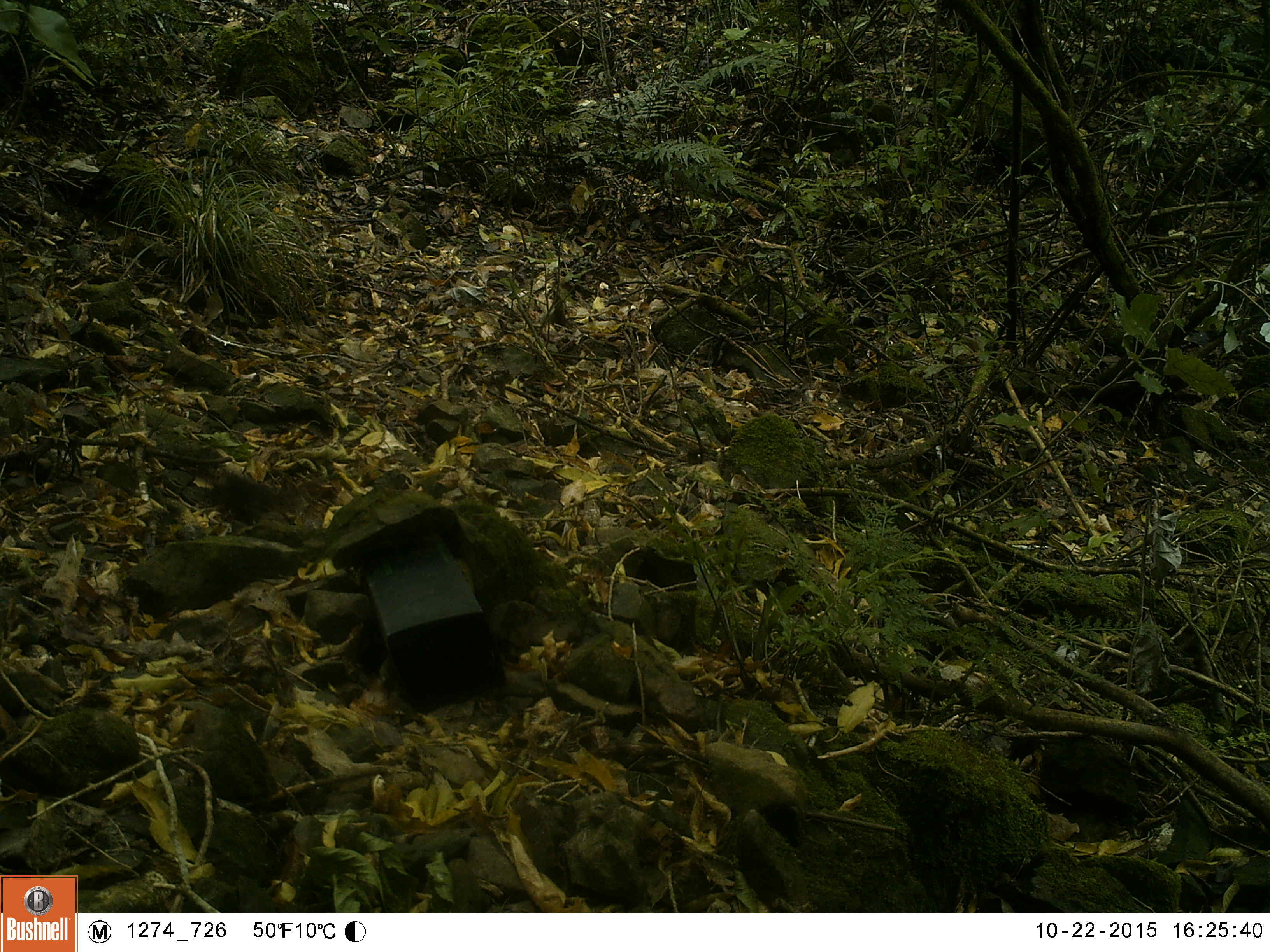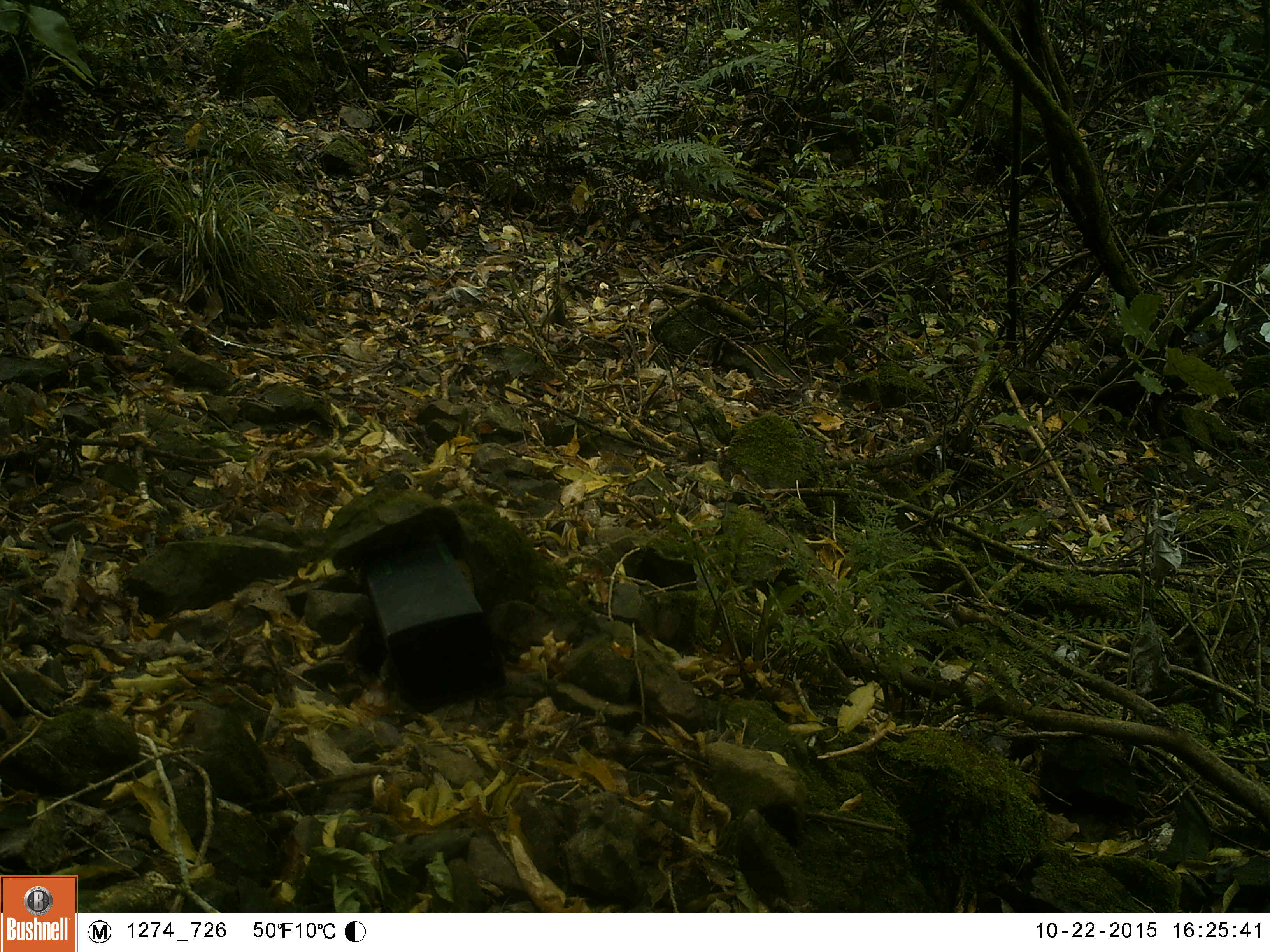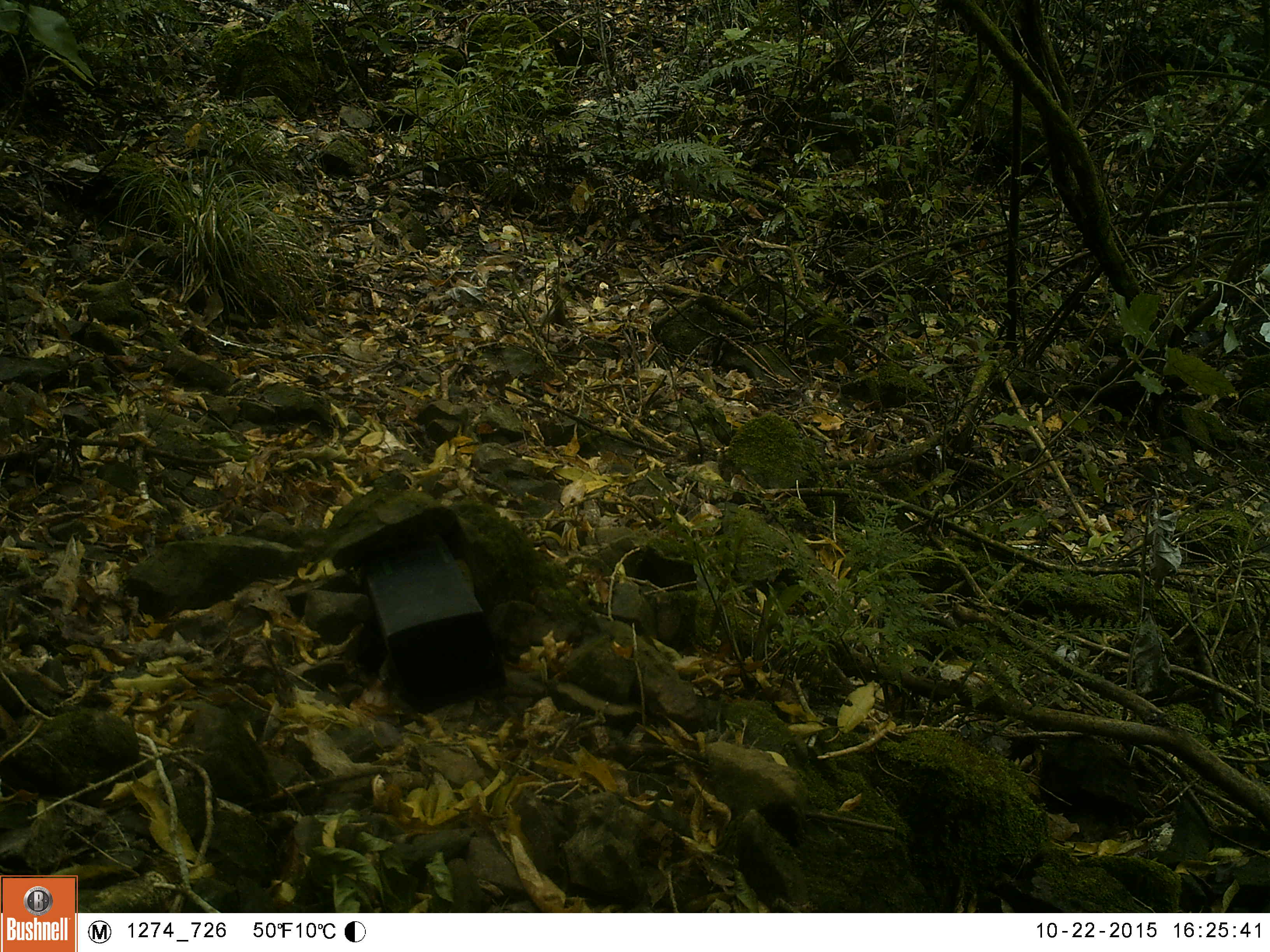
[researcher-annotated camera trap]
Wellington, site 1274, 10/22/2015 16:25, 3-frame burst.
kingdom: Animalia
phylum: Chordata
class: Aves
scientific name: Aves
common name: bird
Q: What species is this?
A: Bird (Aves).